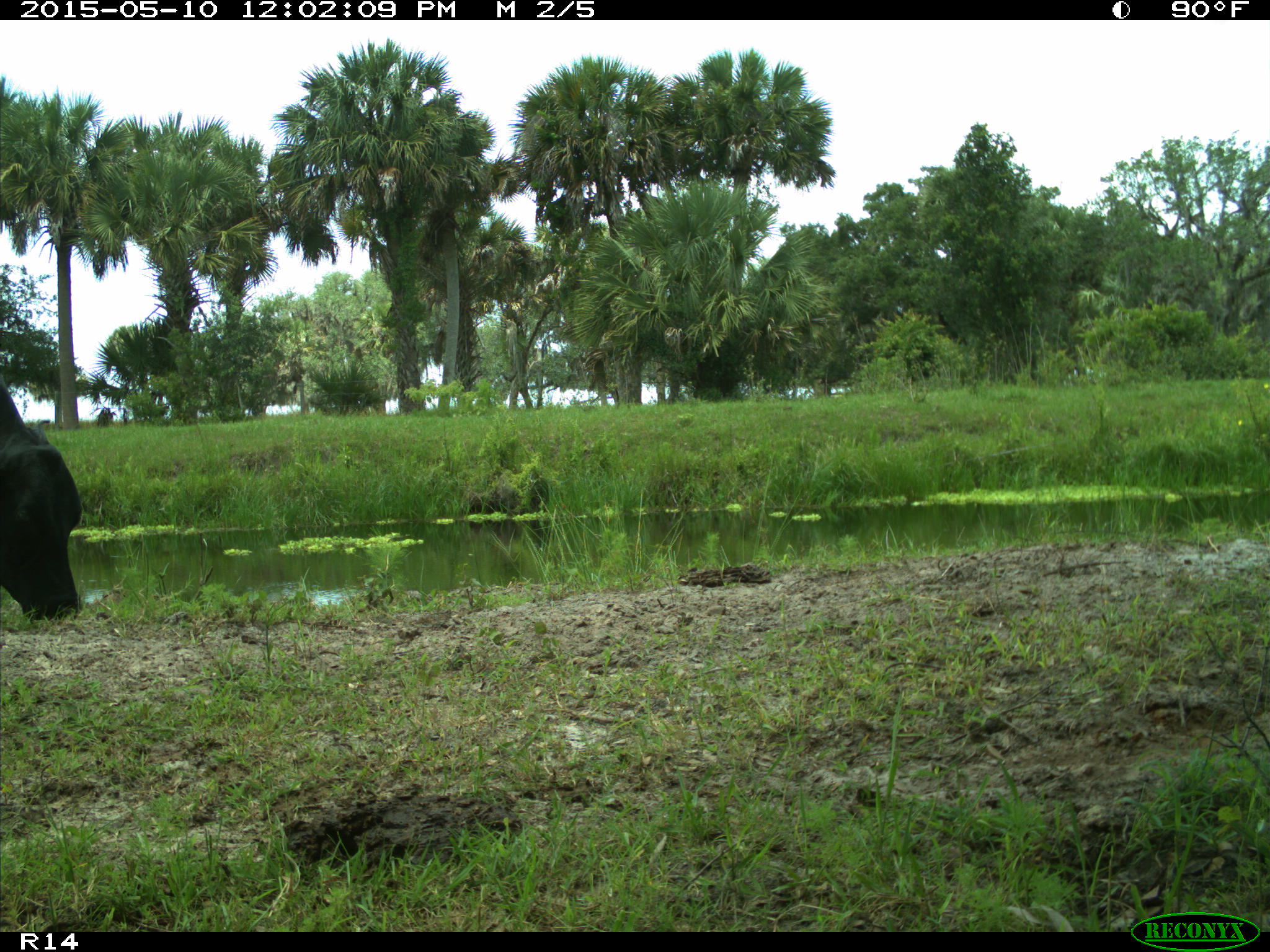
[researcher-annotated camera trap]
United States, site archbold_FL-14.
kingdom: Animalia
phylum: Chordata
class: Mammalia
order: Artiodactyla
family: Bovidae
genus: Bos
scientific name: Bos taurus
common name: domestic cow